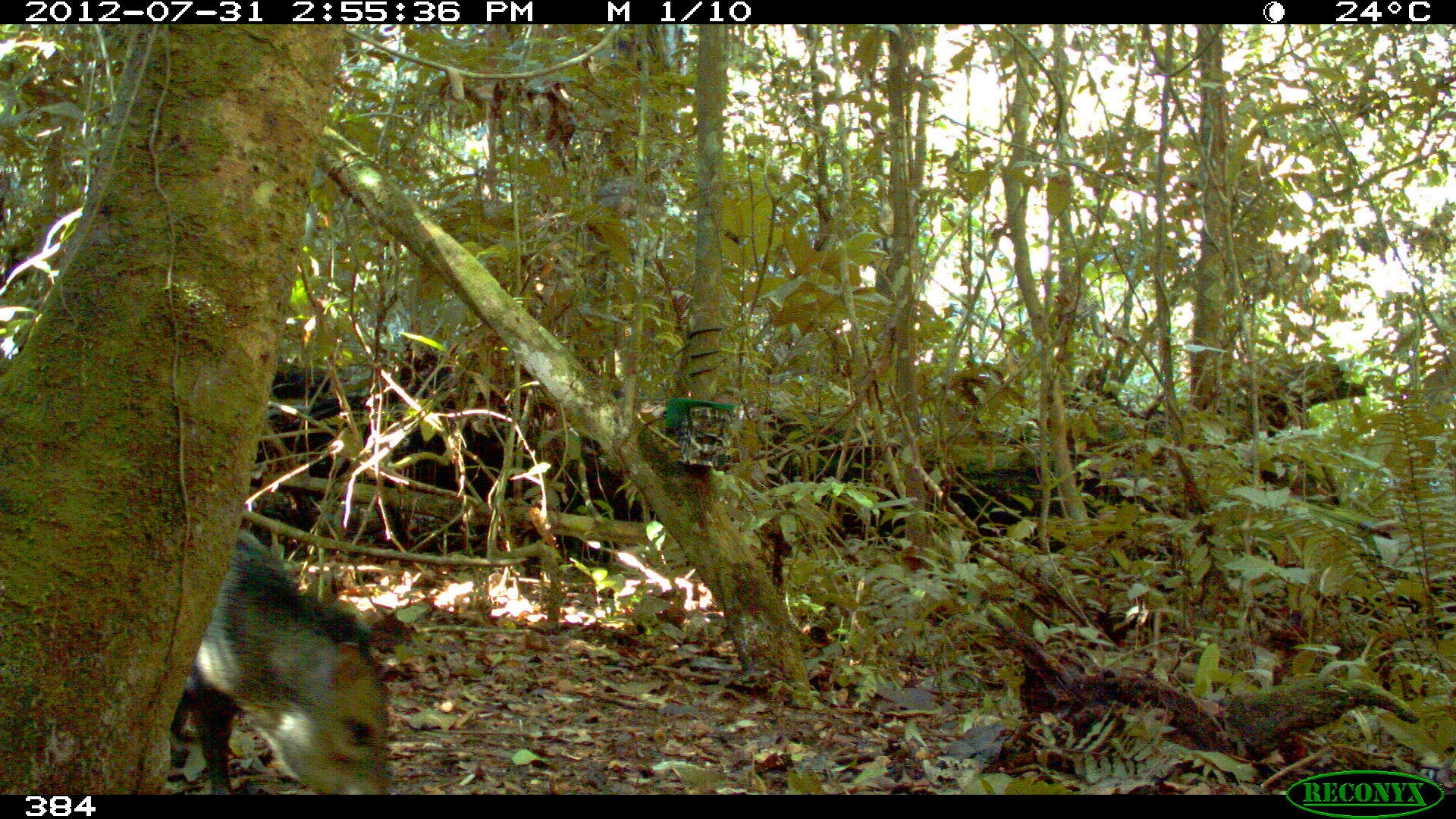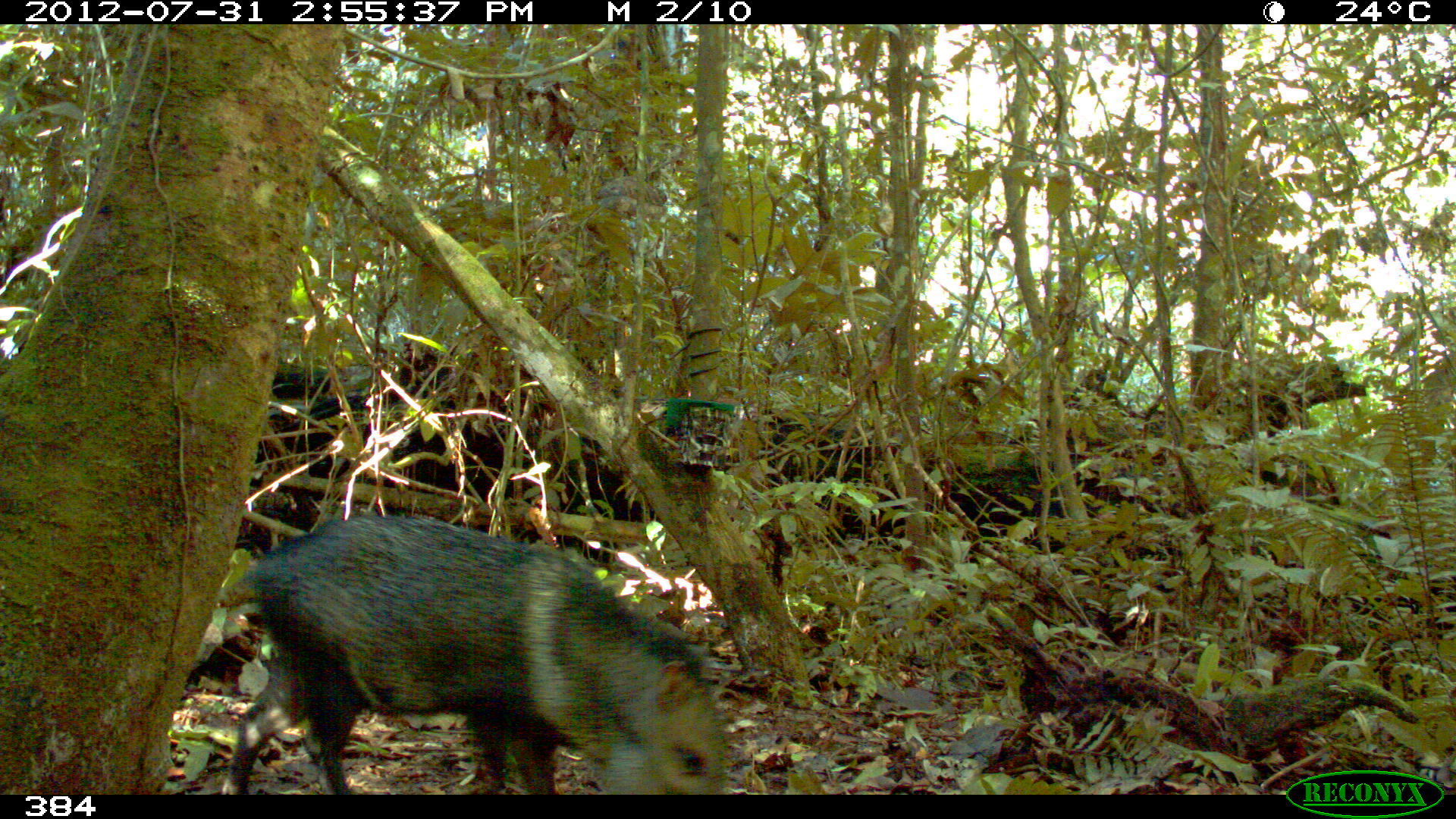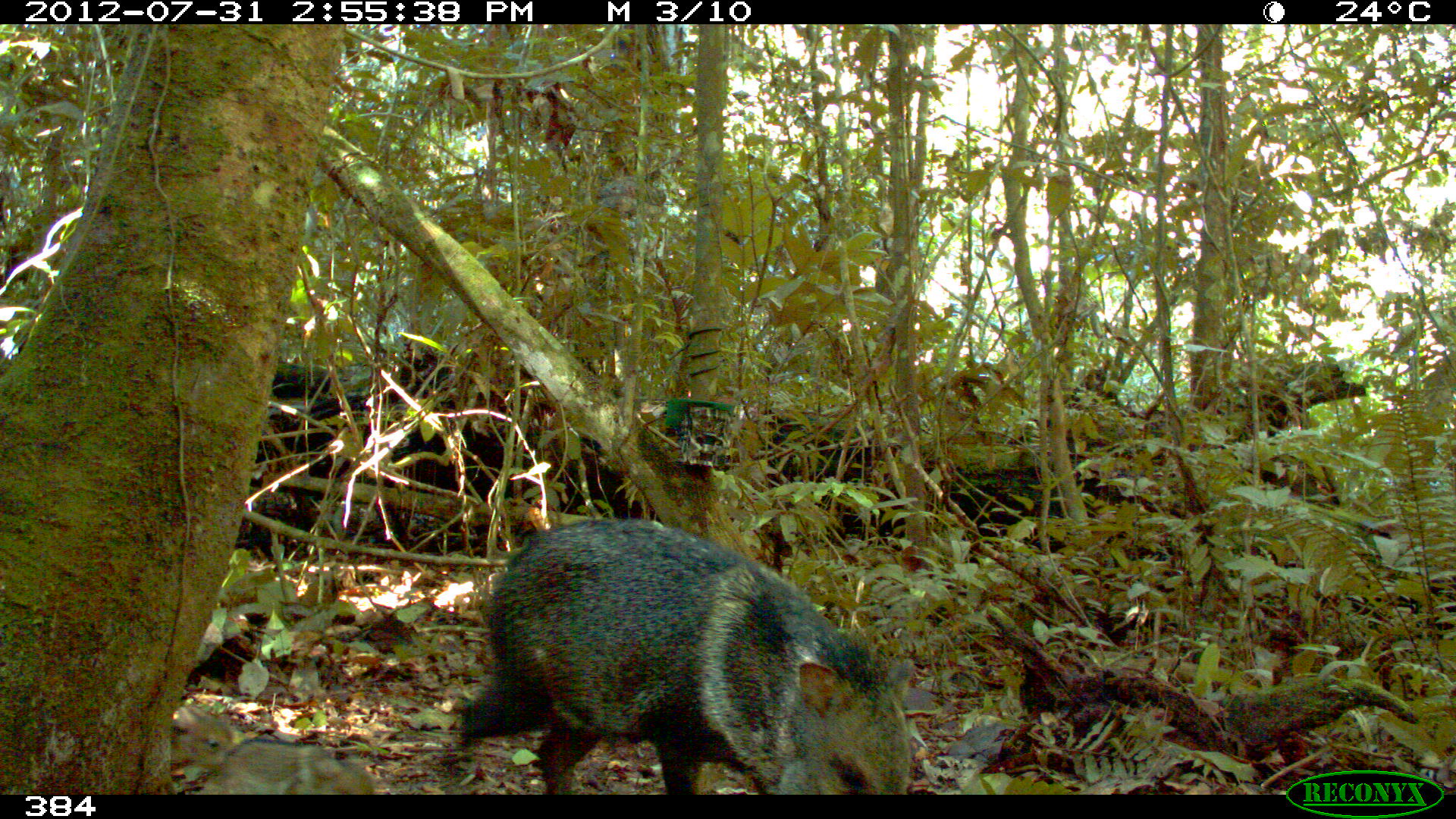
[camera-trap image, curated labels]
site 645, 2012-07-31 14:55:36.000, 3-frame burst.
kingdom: Animalia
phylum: Chordata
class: Mammalia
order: Artiodactyla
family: Tayassuidae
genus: Pecari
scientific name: Pecari tajacu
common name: collared peccary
Pecari tajacu (collared peccary).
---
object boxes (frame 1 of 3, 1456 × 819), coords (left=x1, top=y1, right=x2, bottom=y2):
pecari tajacu: (left=172, top=527, right=393, bottom=795)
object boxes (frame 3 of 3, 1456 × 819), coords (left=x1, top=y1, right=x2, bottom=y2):
pecari tajacu: (left=449, top=514, right=915, bottom=795); (left=197, top=737, right=375, bottom=794); (left=167, top=705, right=236, bottom=768)